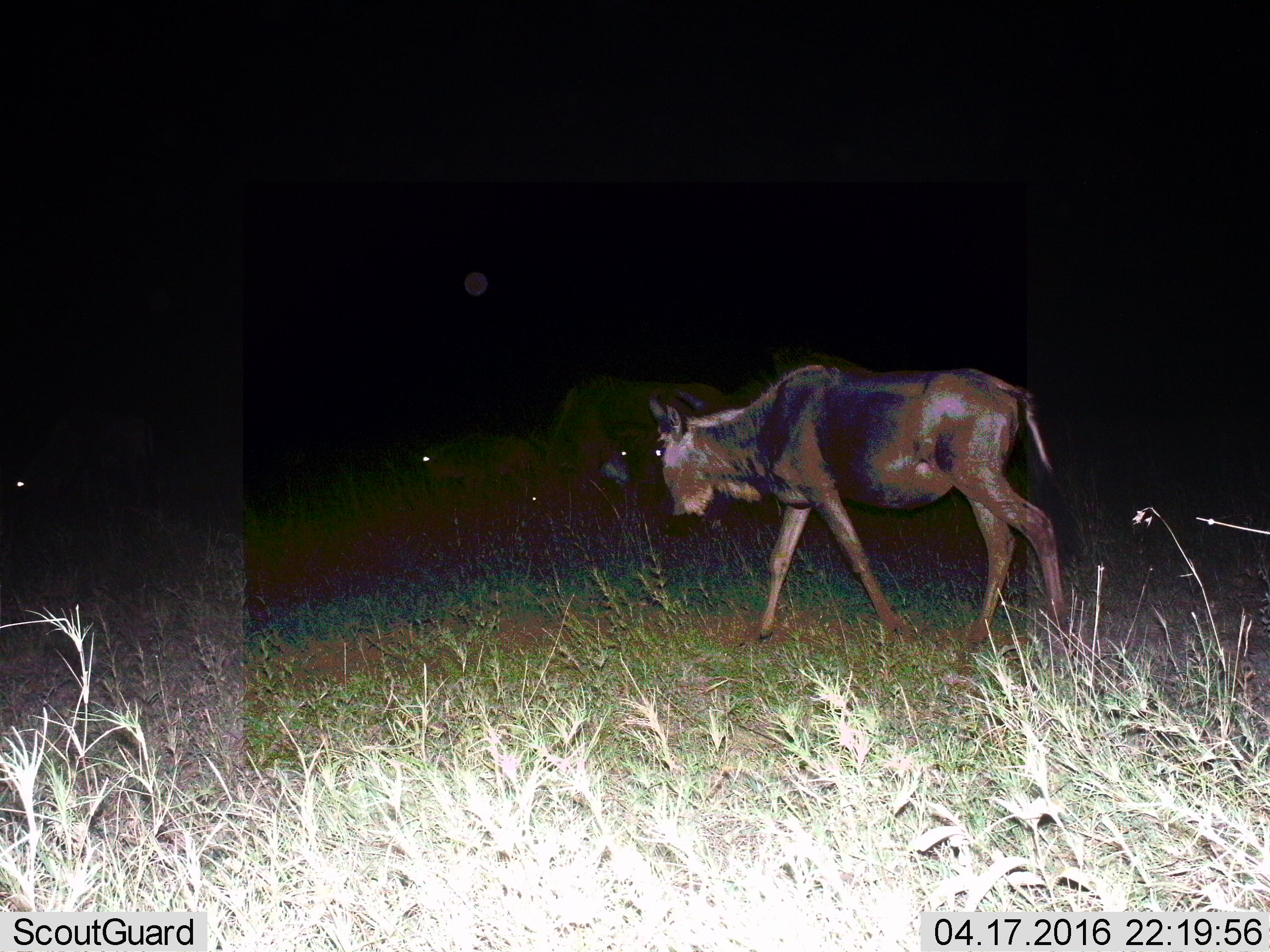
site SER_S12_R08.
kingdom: Animalia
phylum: Chordata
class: Mammalia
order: Artiodactyla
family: Bovidae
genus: Connochaetes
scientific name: Connochaetes taurinus taurinus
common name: blue wildebeest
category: wildebeestblue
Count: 3.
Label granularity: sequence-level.